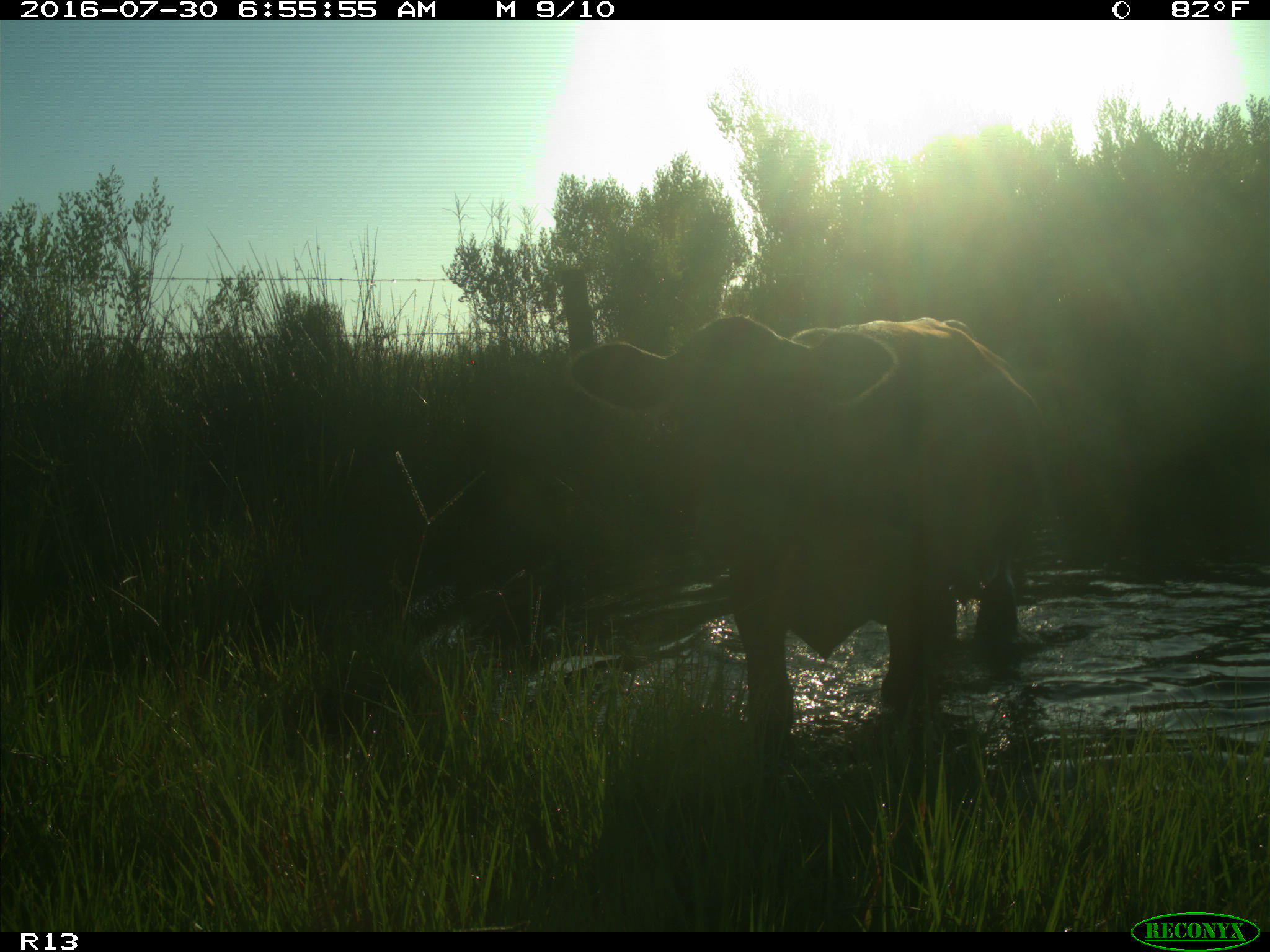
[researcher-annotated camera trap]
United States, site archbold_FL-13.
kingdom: Animalia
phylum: Chordata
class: Mammalia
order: Artiodactyla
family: Bovidae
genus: Bos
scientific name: Bos taurus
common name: domestic cow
Bos taurus (domestic cow).